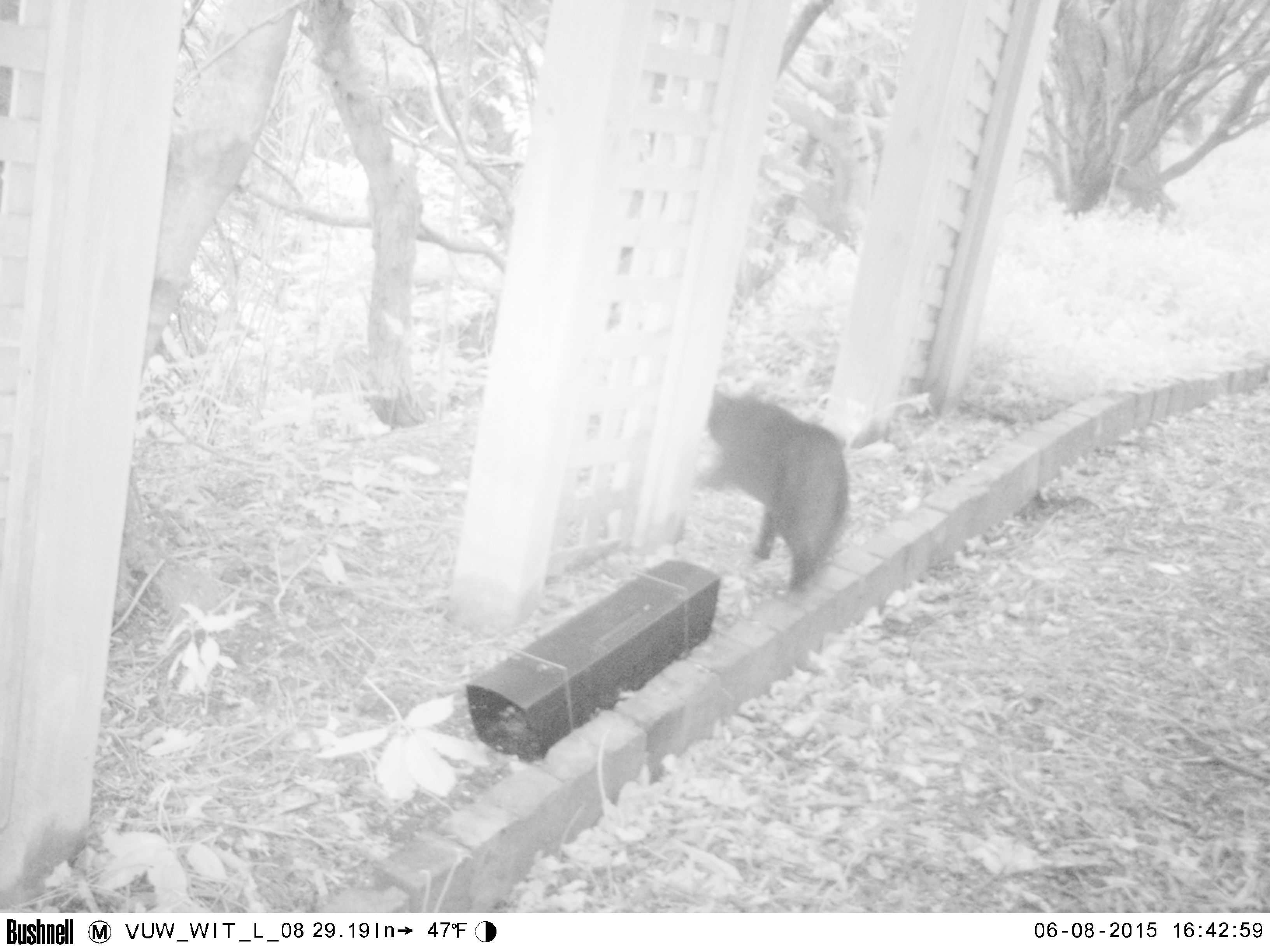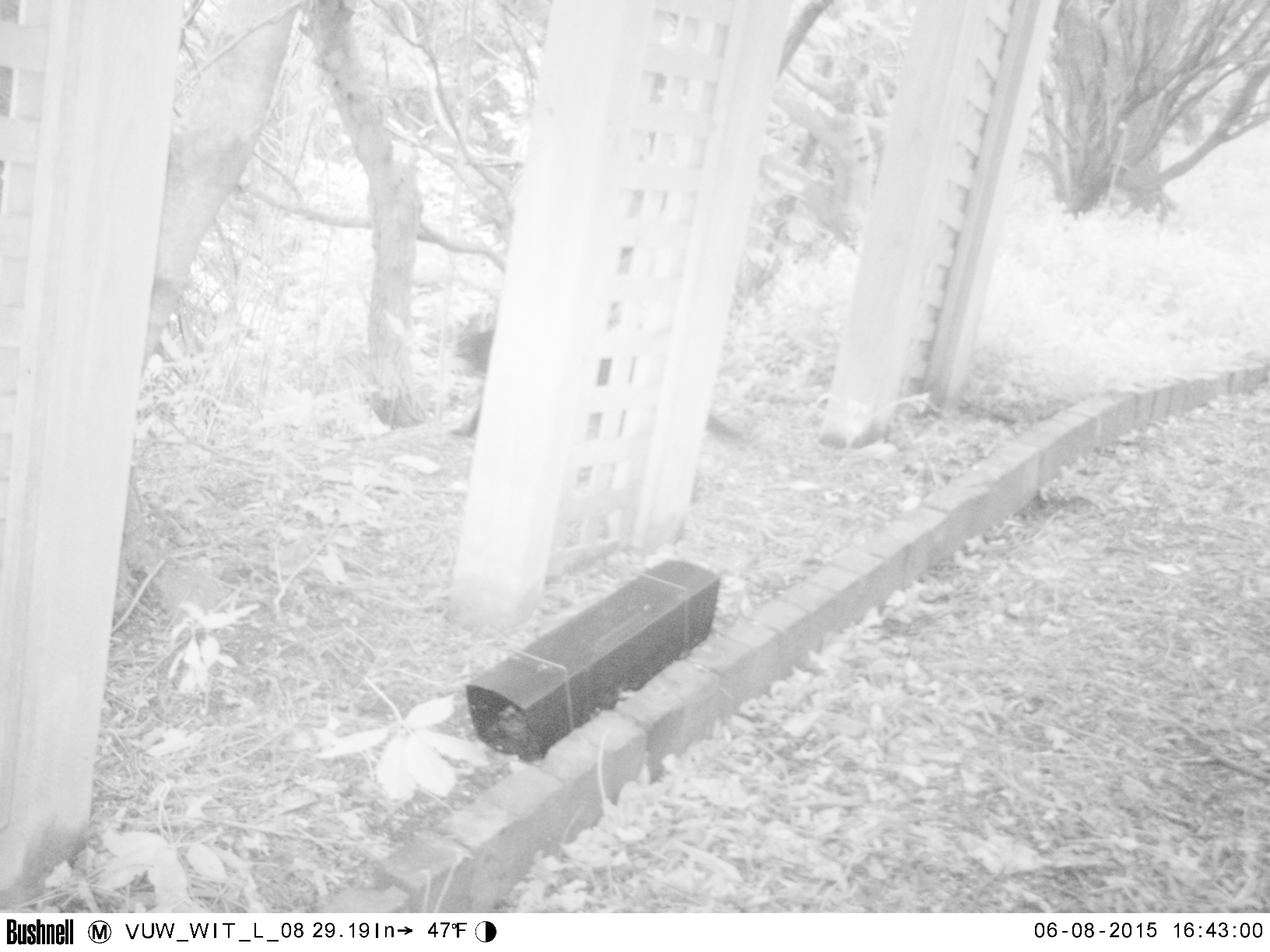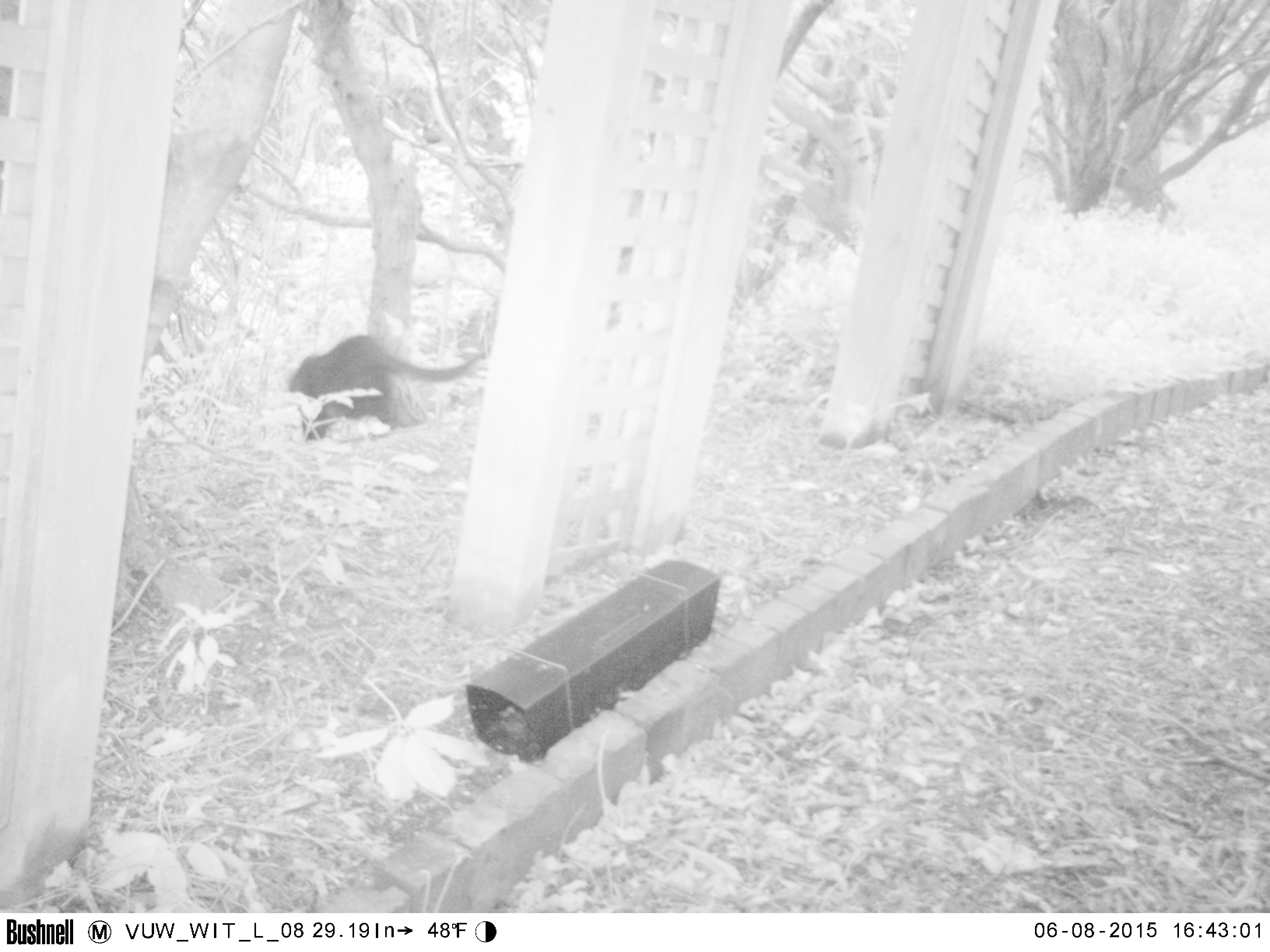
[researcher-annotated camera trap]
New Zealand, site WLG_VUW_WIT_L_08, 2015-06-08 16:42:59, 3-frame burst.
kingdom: Animalia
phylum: Chordata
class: Mammalia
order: Carnivora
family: Felidae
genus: Felis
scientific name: Felis catus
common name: domestic cat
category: cat